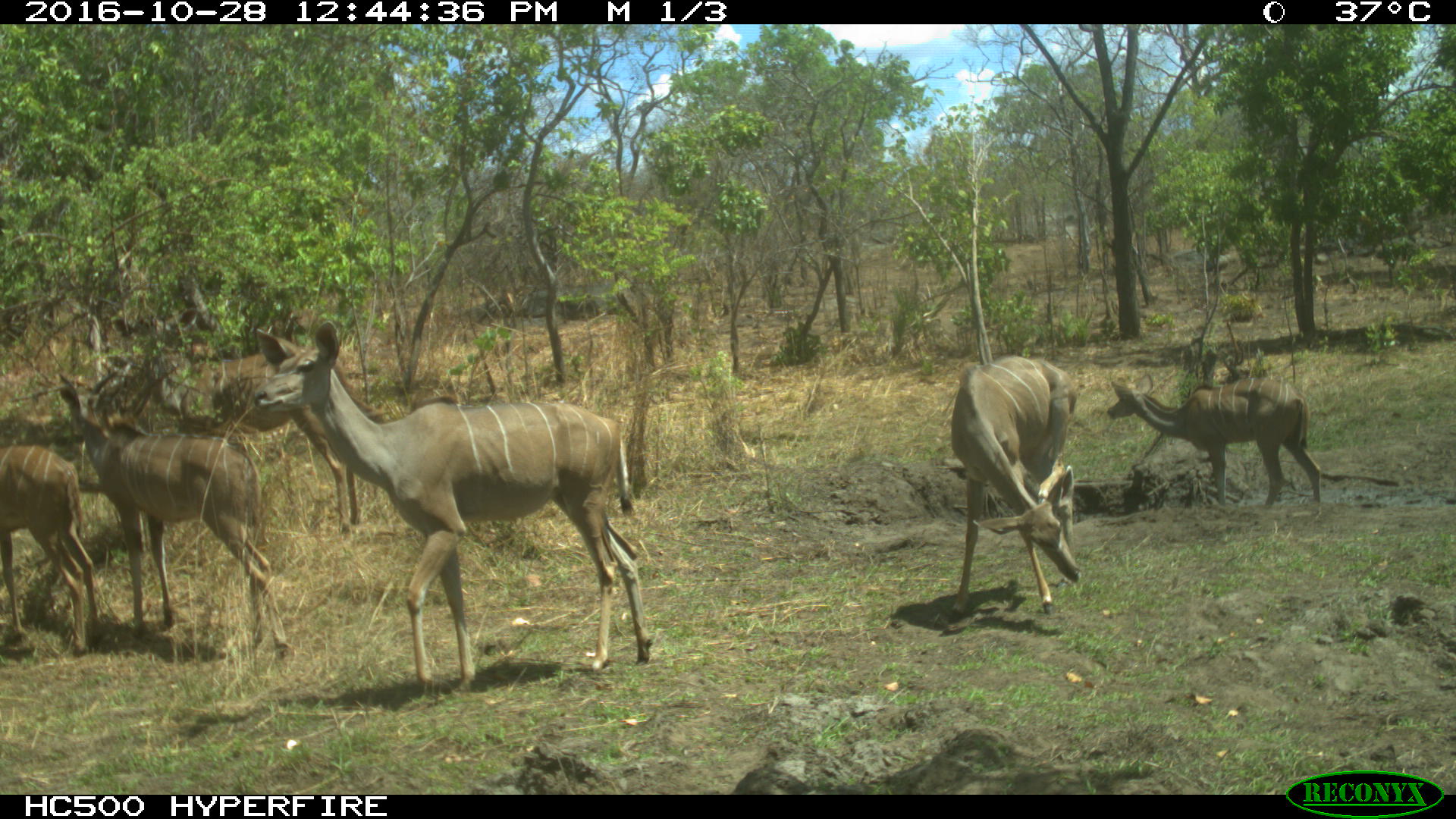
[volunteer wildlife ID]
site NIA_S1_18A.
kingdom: Animalia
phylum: Chordata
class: Mammalia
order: Artiodactyla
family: Bovidae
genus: Tragelaphus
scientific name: Tragelaphus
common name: kudu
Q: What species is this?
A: Kudu (Tragelaphus).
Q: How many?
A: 5.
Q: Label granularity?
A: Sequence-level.